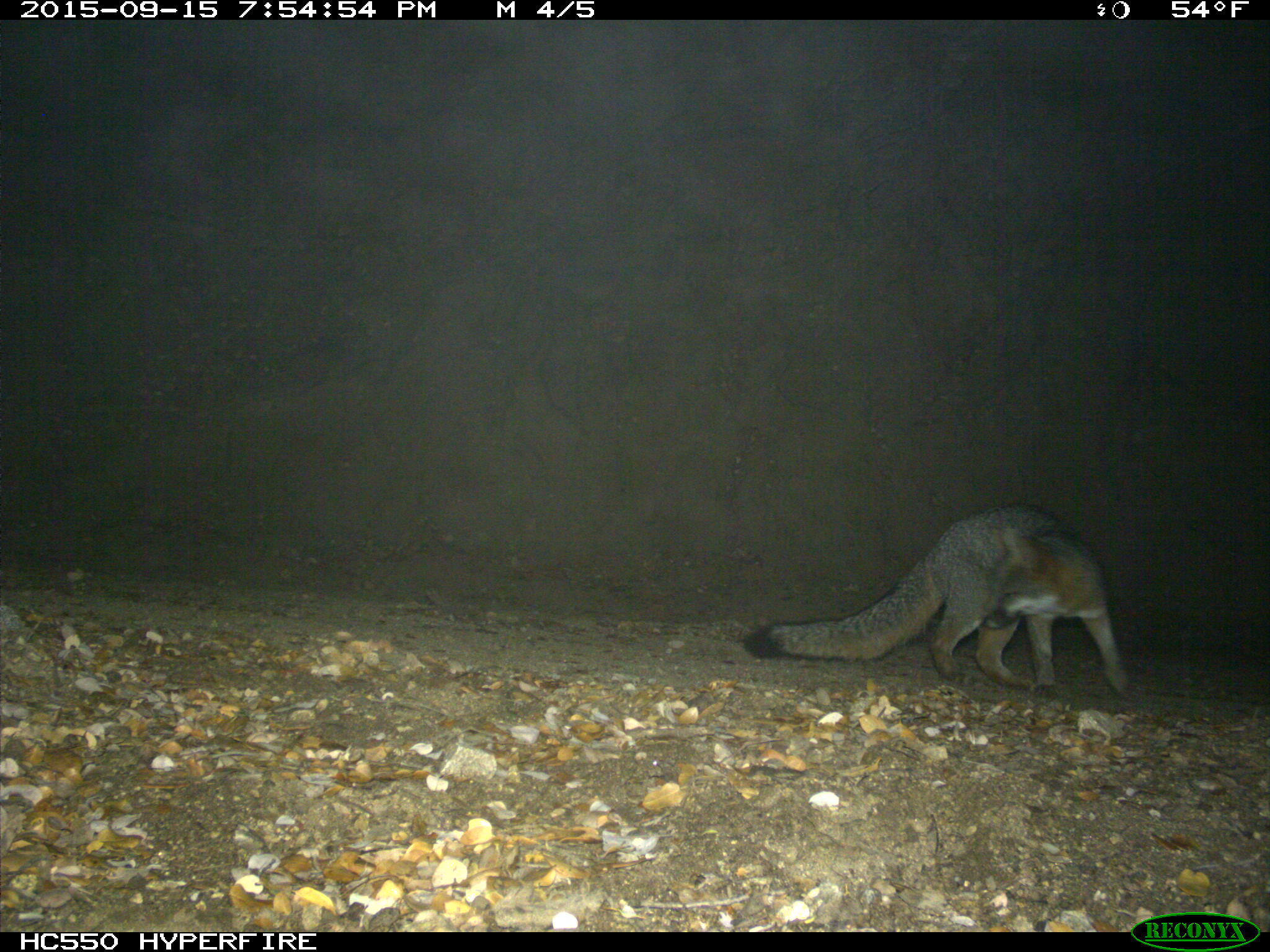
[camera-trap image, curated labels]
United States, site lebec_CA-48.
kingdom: Animalia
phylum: Chordata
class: Mammalia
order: Carnivora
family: Canidae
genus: Urocyon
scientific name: Urocyon cinereoargenteus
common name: gray fox